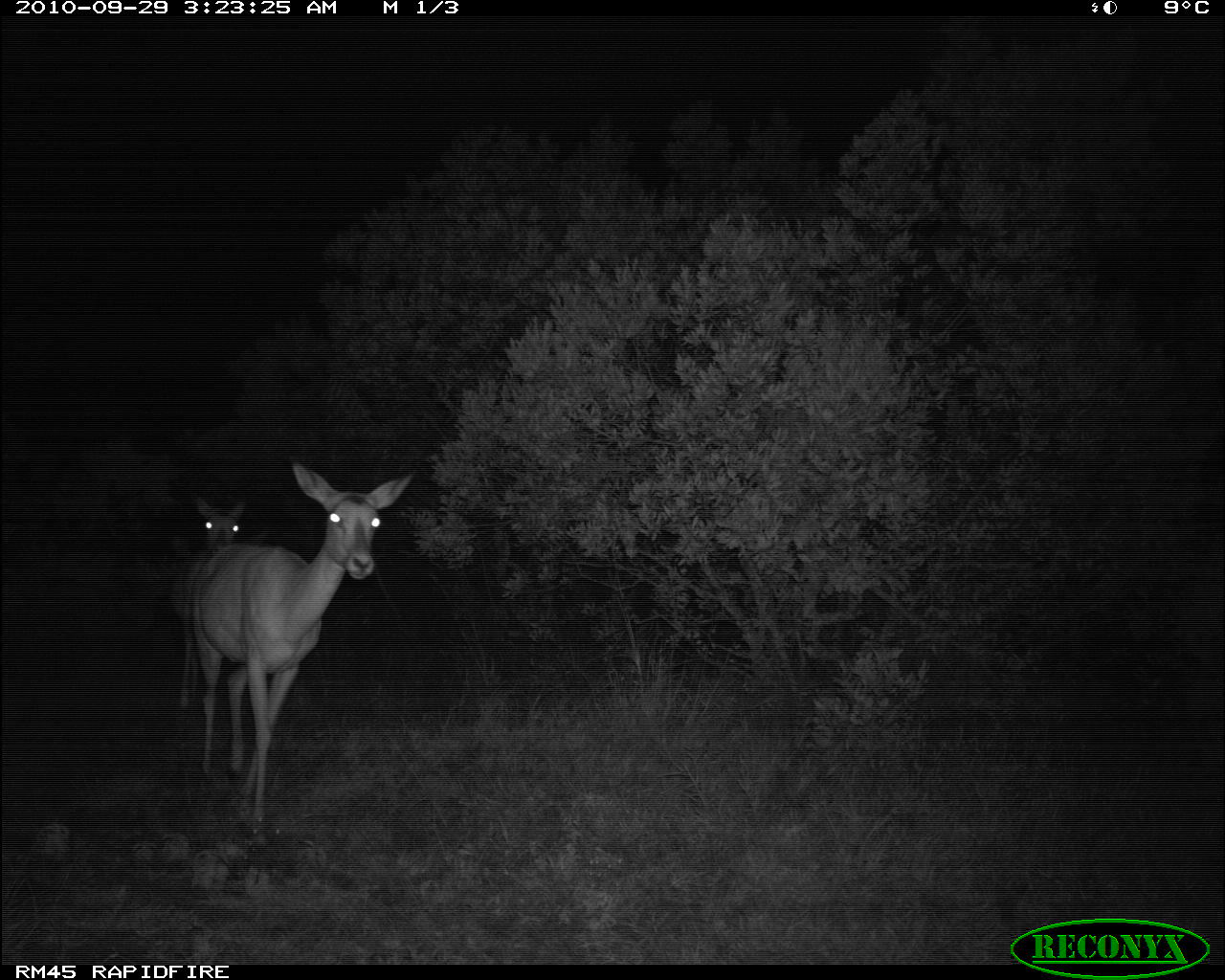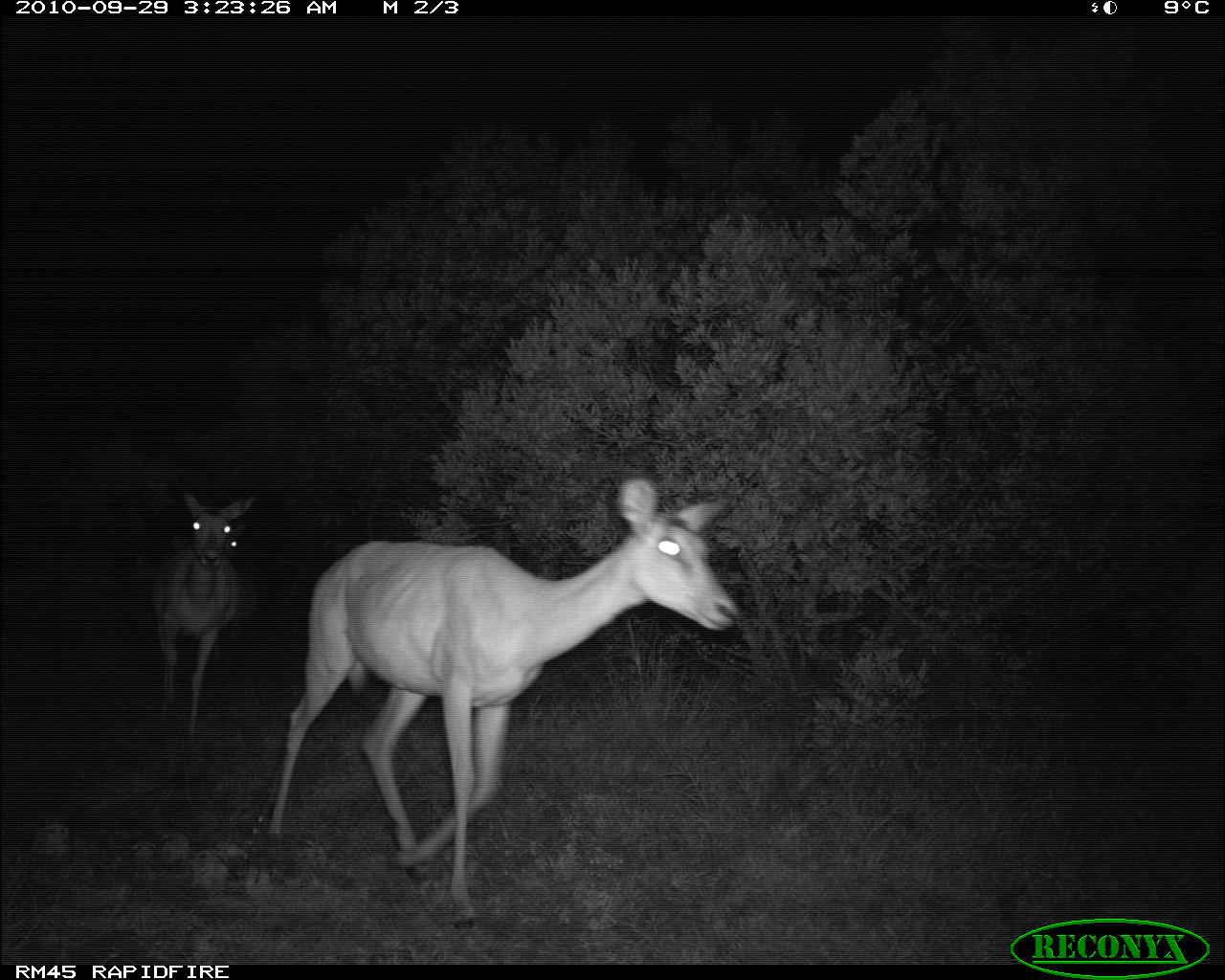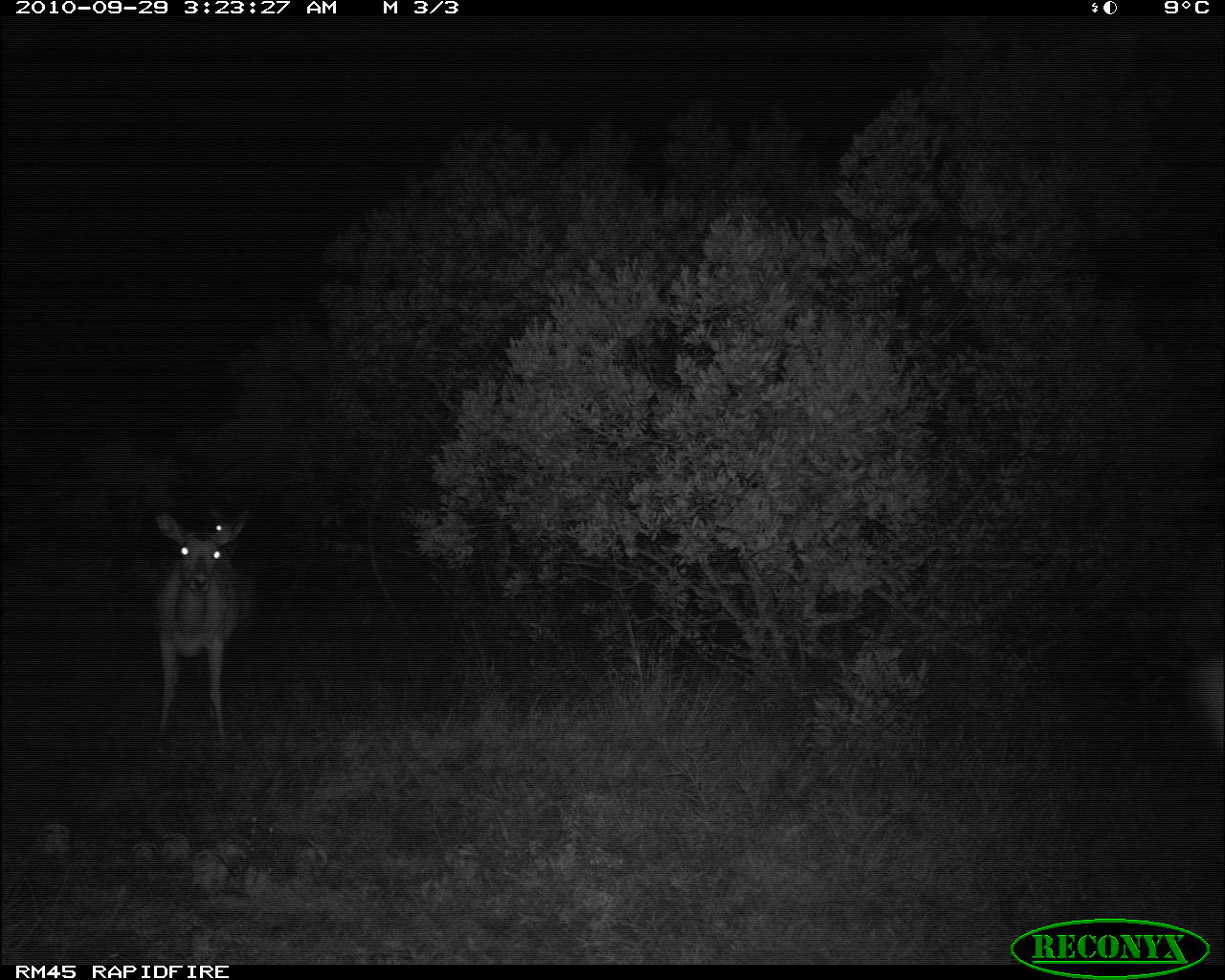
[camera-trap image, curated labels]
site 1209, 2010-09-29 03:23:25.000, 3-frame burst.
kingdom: Animalia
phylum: Chordata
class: Mammalia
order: Artiodactyla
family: Bovidae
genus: Aepyceros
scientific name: Aepyceros melampus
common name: impala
Aepyceros melampus (impala), count 2.